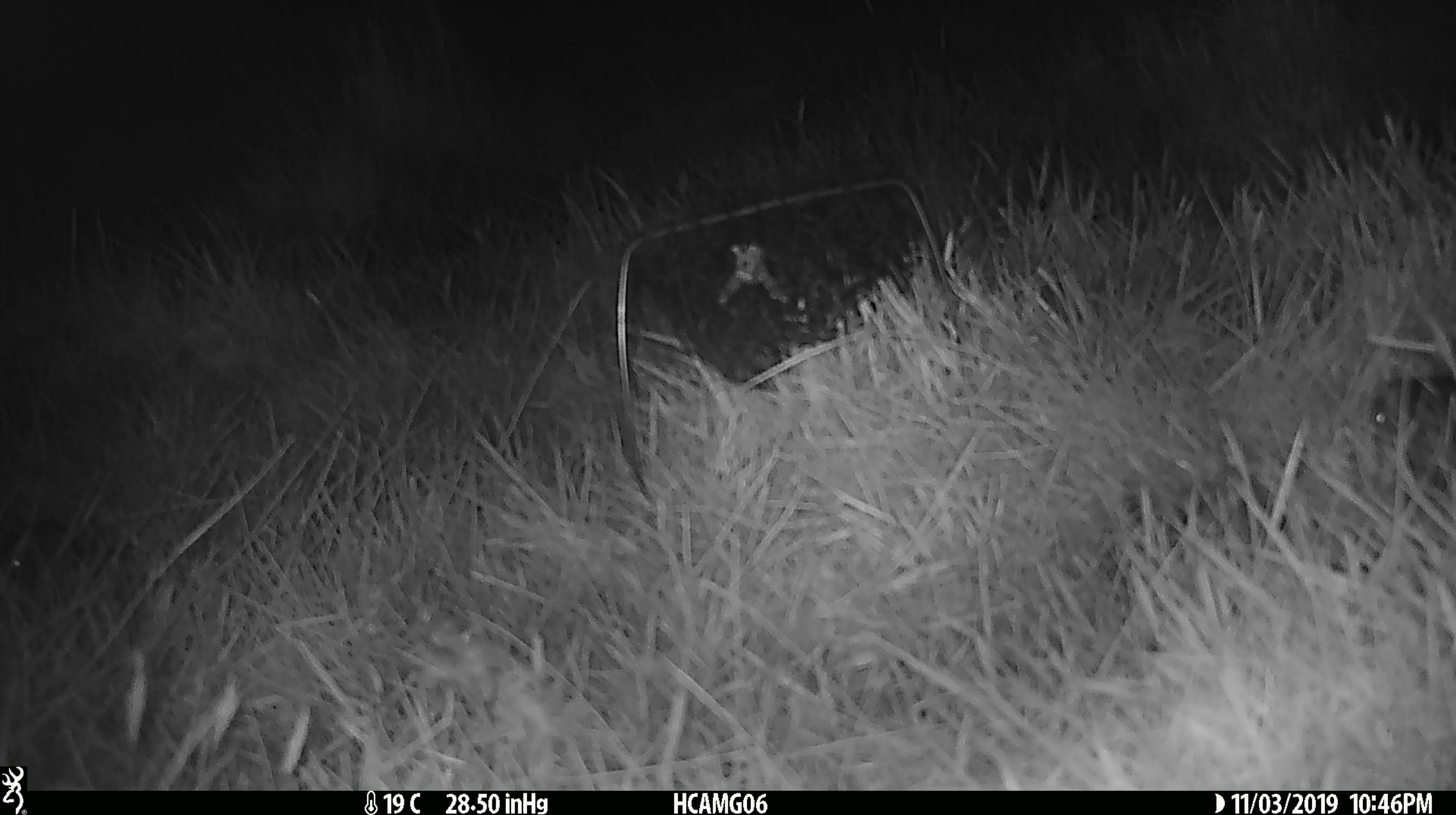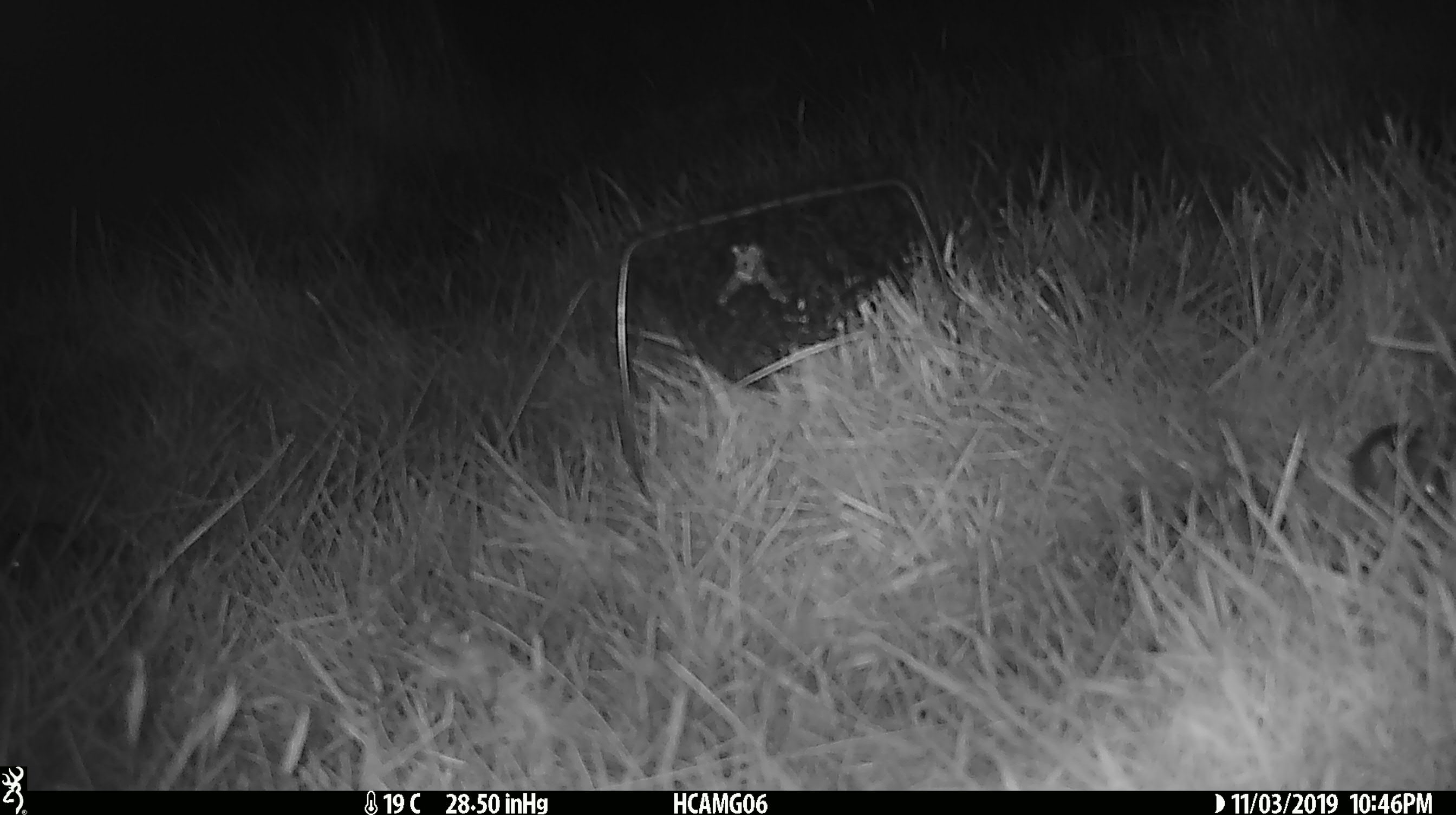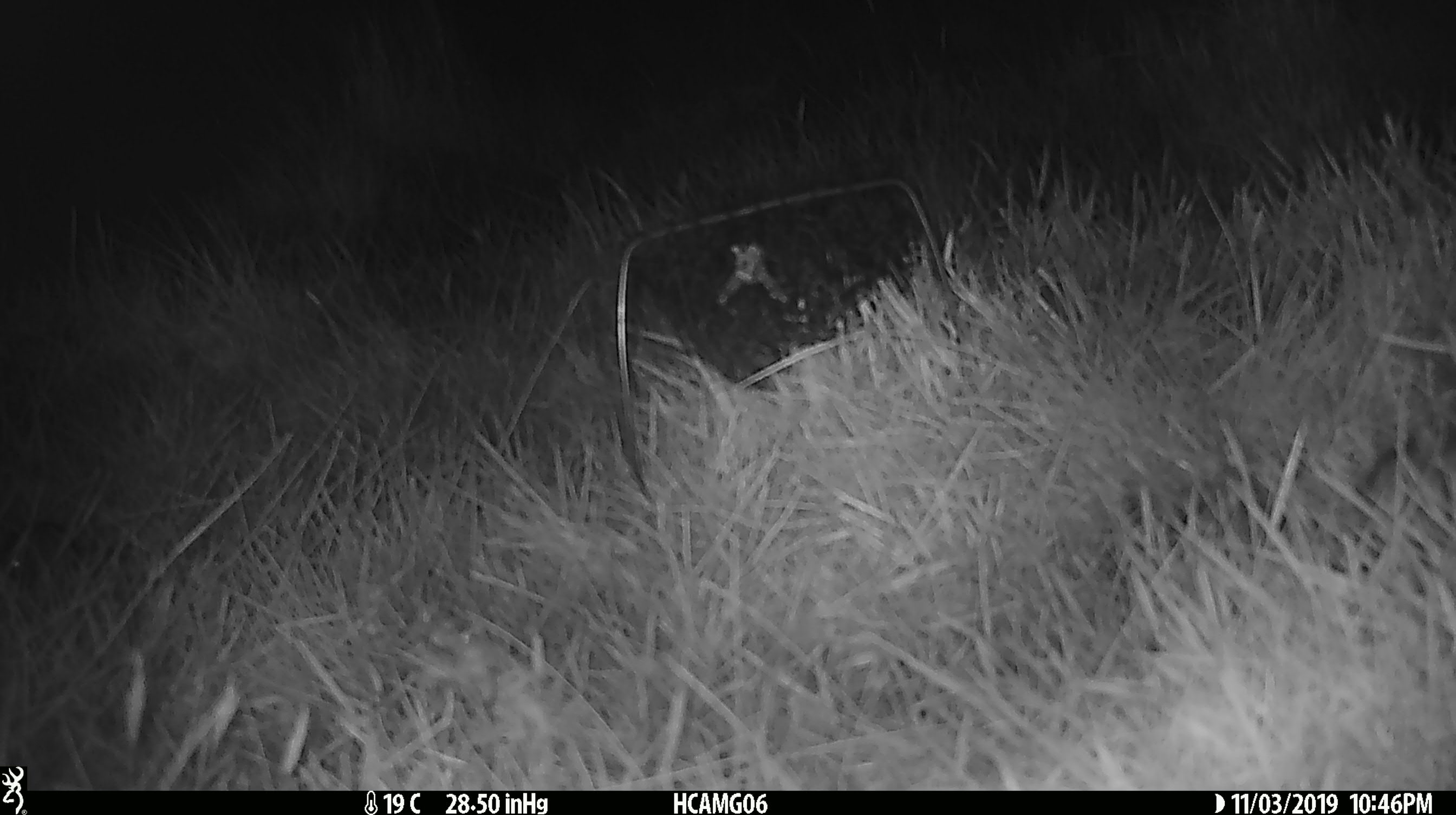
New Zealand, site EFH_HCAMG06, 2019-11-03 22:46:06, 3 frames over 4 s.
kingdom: Animalia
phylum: Chordata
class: Mammalia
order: Rodentia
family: Muridae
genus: Mus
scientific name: Mus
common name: mouse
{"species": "mouse (Mus)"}